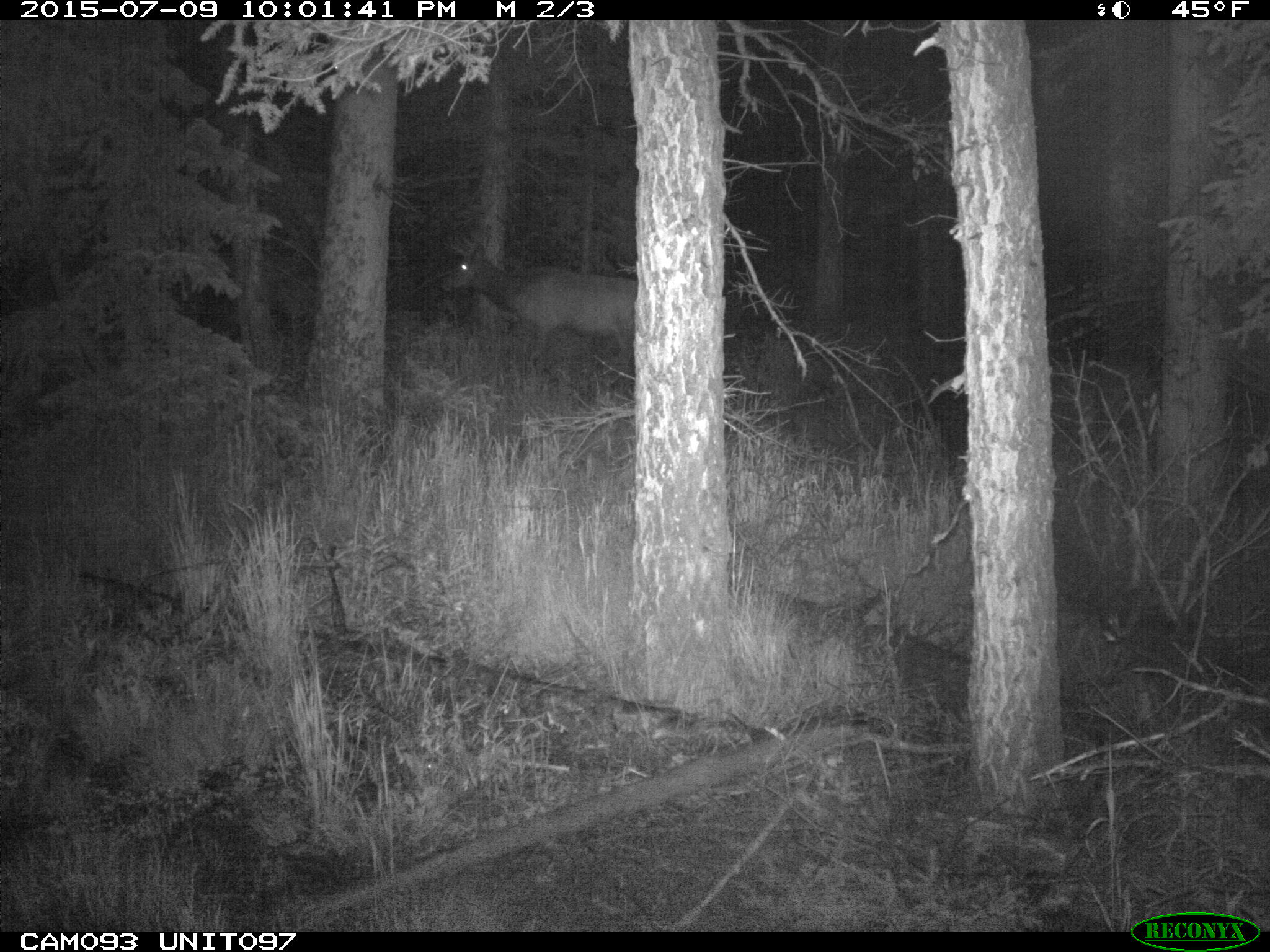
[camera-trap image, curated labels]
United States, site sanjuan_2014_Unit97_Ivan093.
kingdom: Animalia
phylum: Chordata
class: Mammalia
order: Artiodactyla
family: Cervidae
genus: Cervus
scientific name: Cervus elaphus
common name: red deer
Cervus elaphus (red deer).